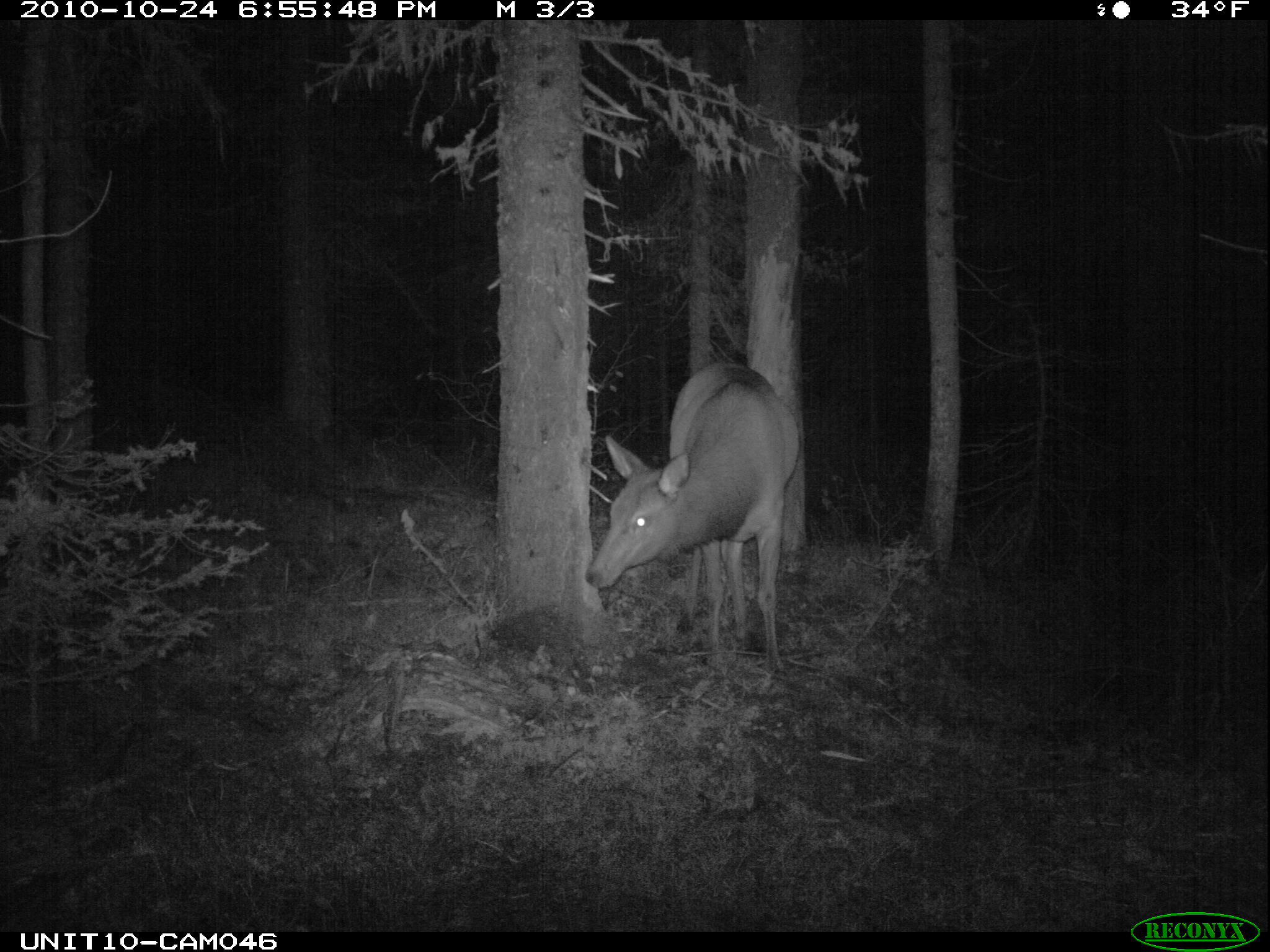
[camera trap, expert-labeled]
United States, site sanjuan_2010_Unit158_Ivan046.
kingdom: Animalia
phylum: Chordata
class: Mammalia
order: Artiodactyla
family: Cervidae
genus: Cervus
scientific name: Cervus elaphus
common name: red deer